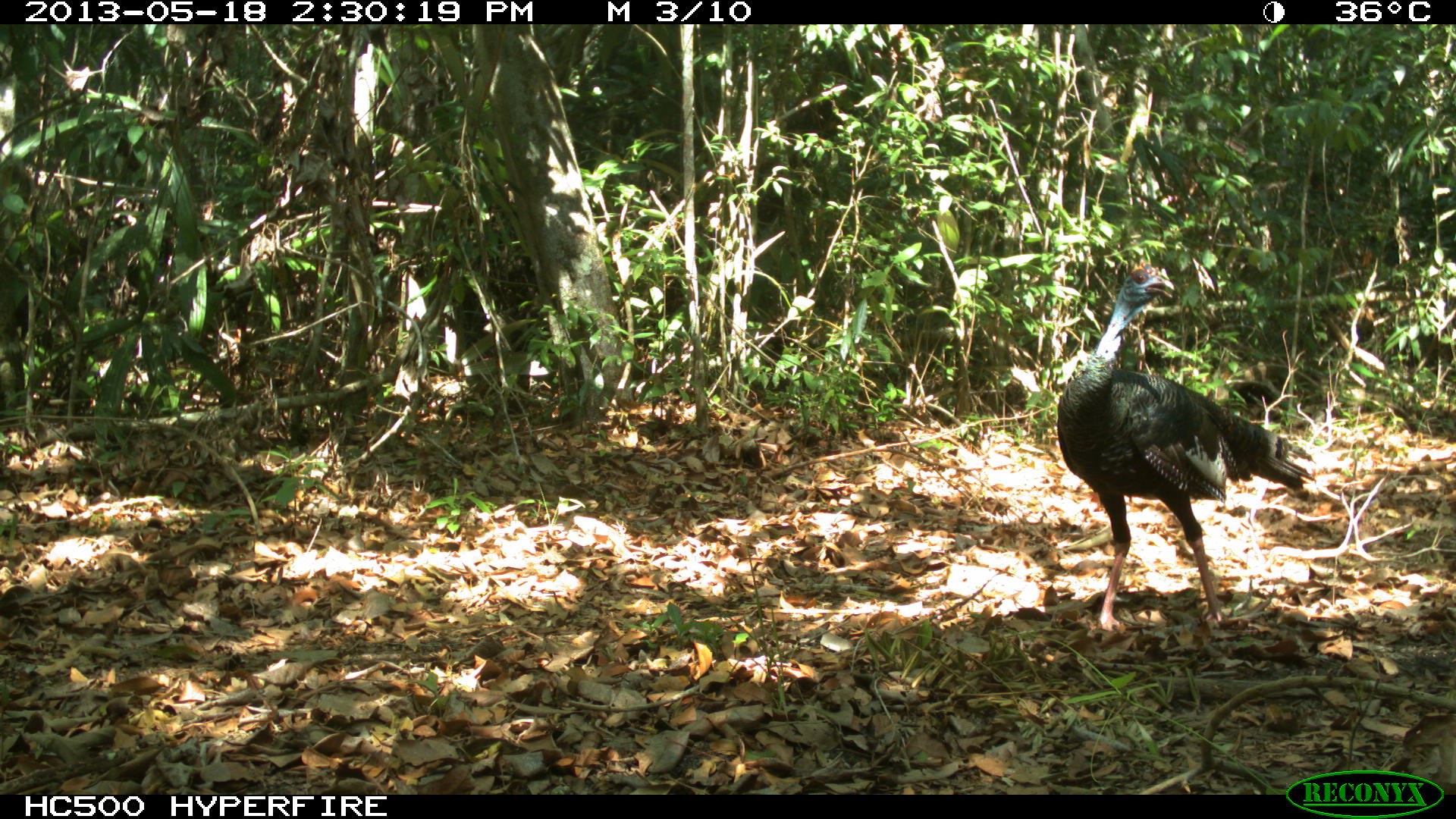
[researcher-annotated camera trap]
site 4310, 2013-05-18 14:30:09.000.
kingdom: Animalia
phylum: Chordata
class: Aves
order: Galliformes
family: Phasianidae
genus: Meleagris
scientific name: Meleagris ocellata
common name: ocellated turkey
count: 12